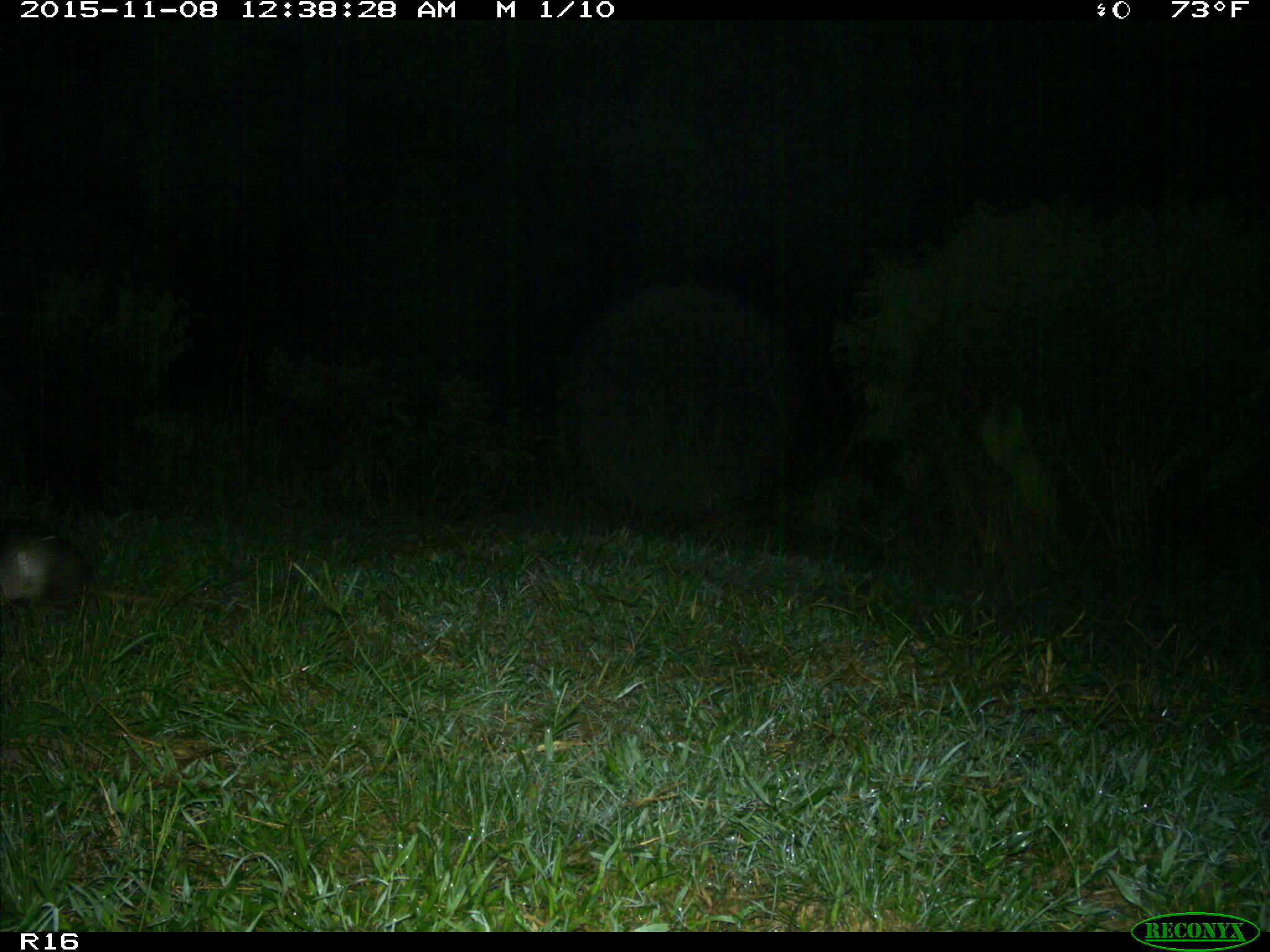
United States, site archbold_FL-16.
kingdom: Animalia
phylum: Chordata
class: Mammalia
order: Cingulata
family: Dasypodidae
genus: Dasypus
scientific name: Dasypus novemcinctus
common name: nine-banded armadillo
Dasypus novemcinctus (nine-banded armadillo).